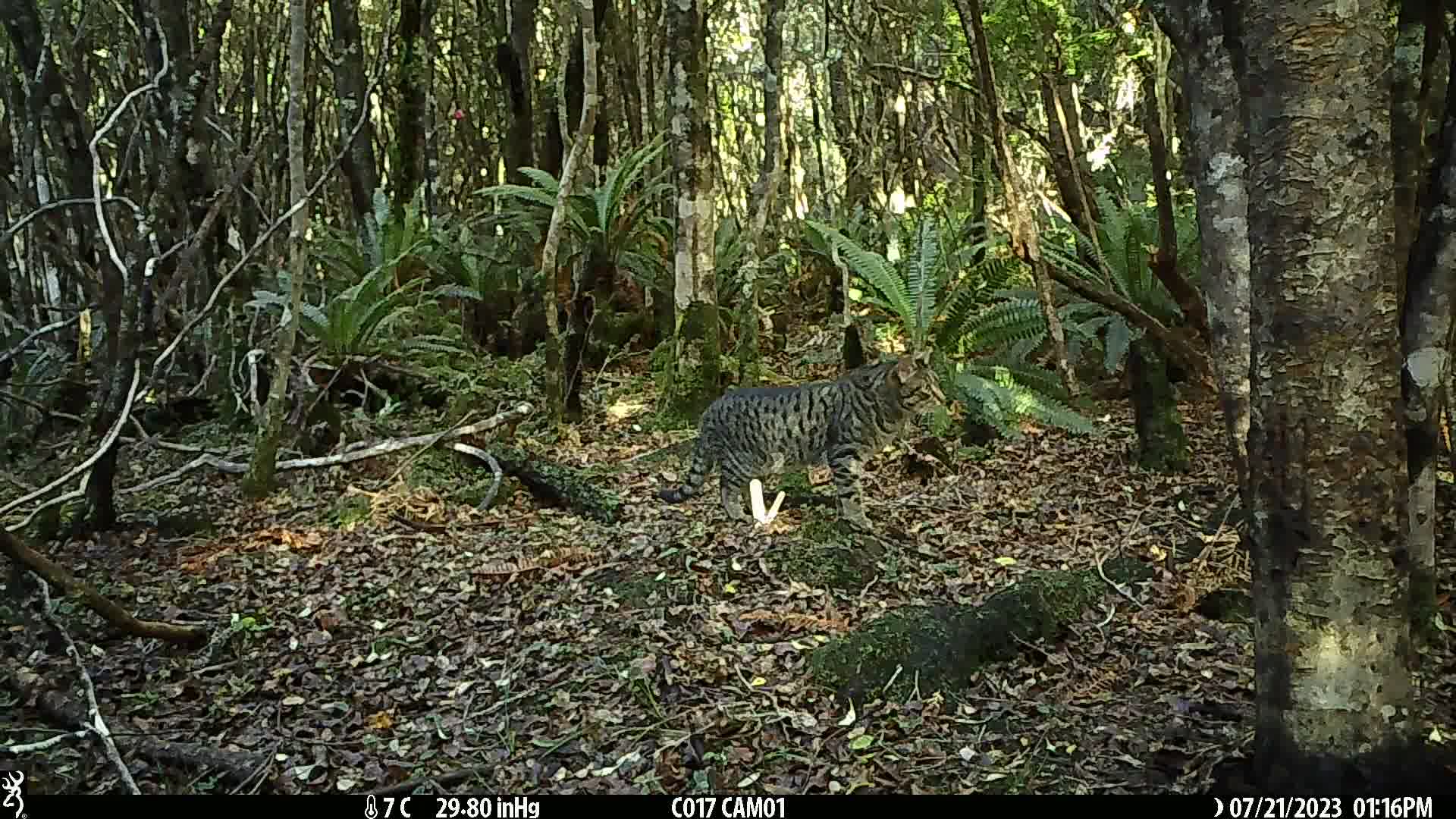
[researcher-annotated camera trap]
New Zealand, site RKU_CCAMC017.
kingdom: Animalia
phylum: Chordata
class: Mammalia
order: Carnivora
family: Felidae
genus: Felis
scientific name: Felis catus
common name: domestic cat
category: cat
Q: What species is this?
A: Cat (domestic cat) (Felis catus).